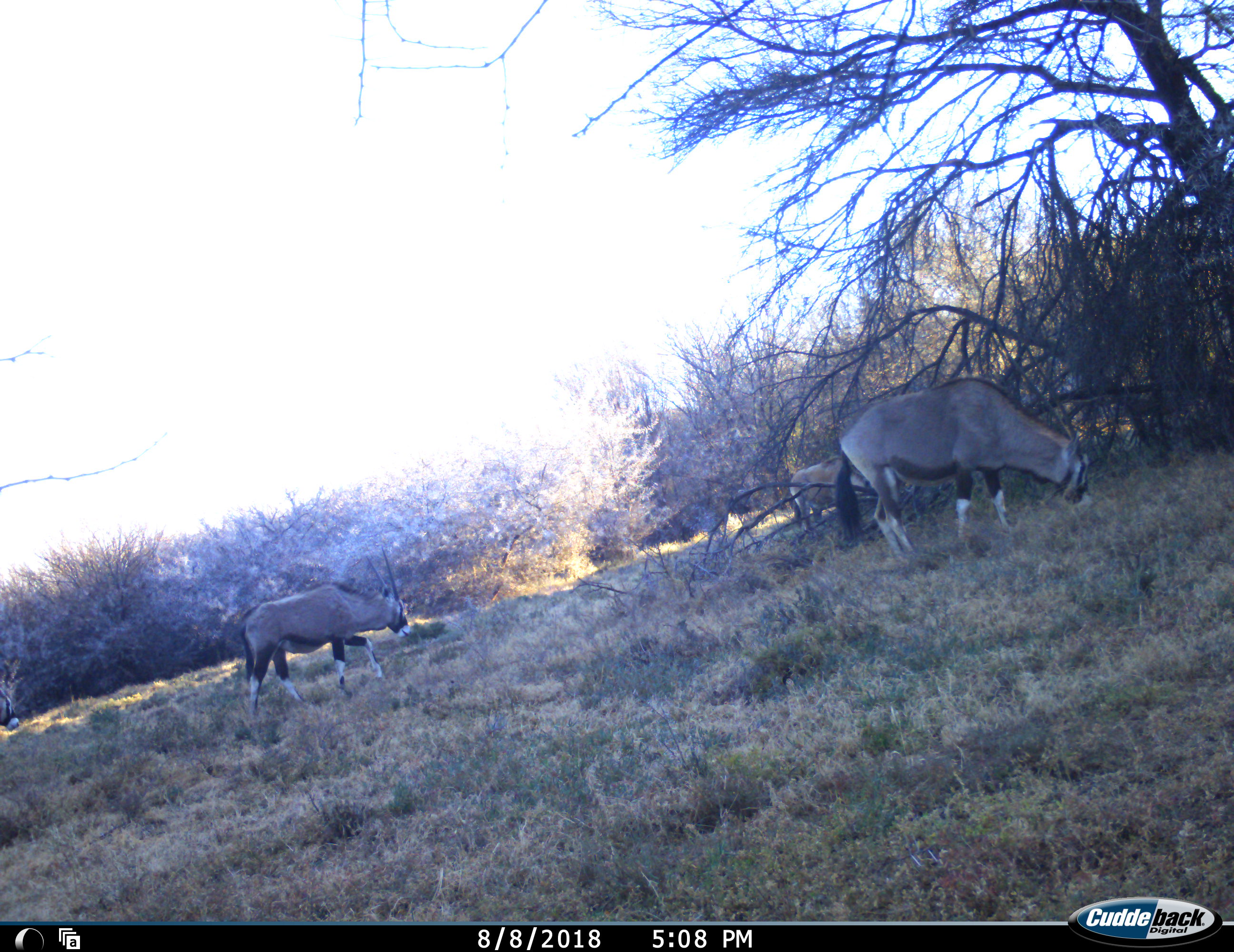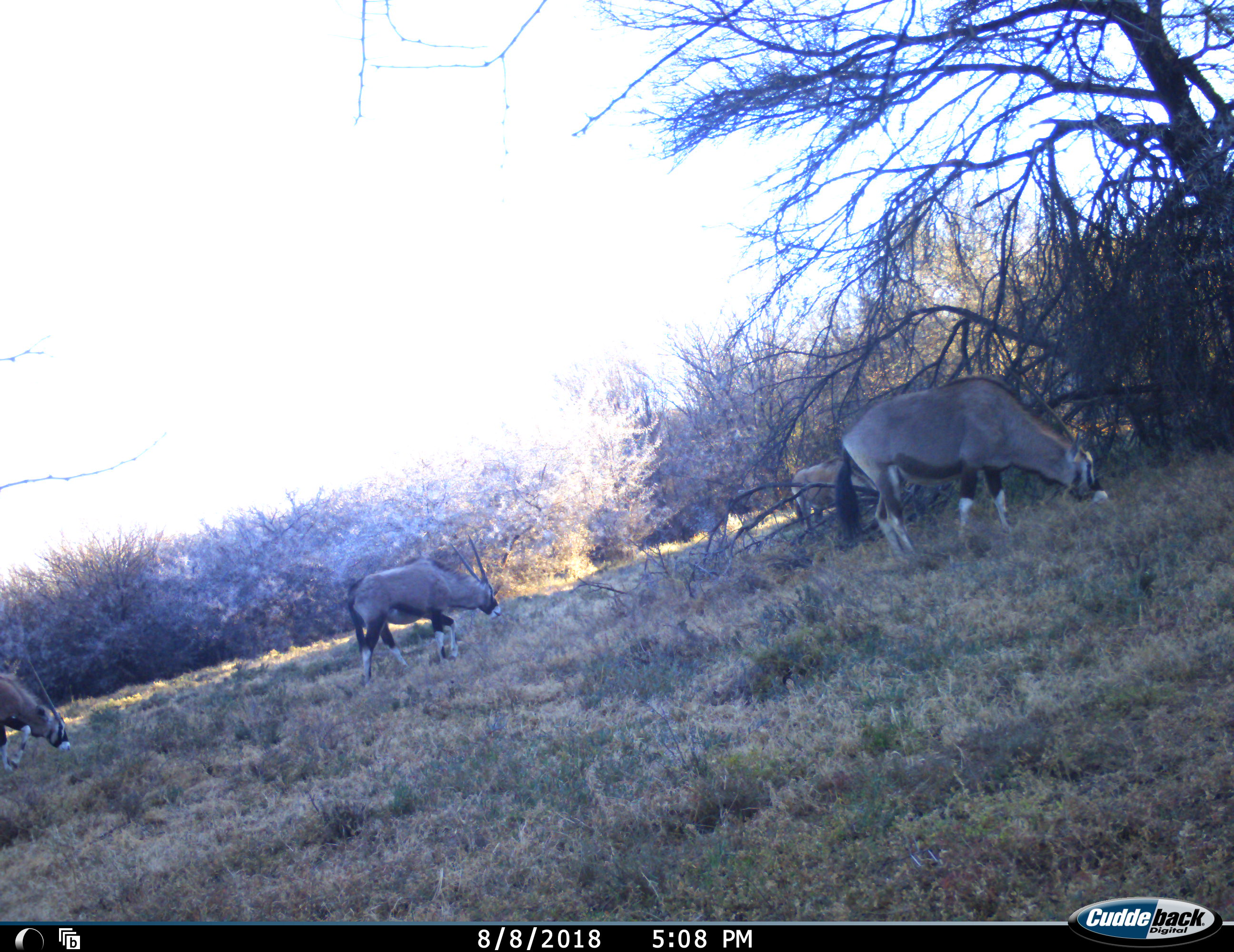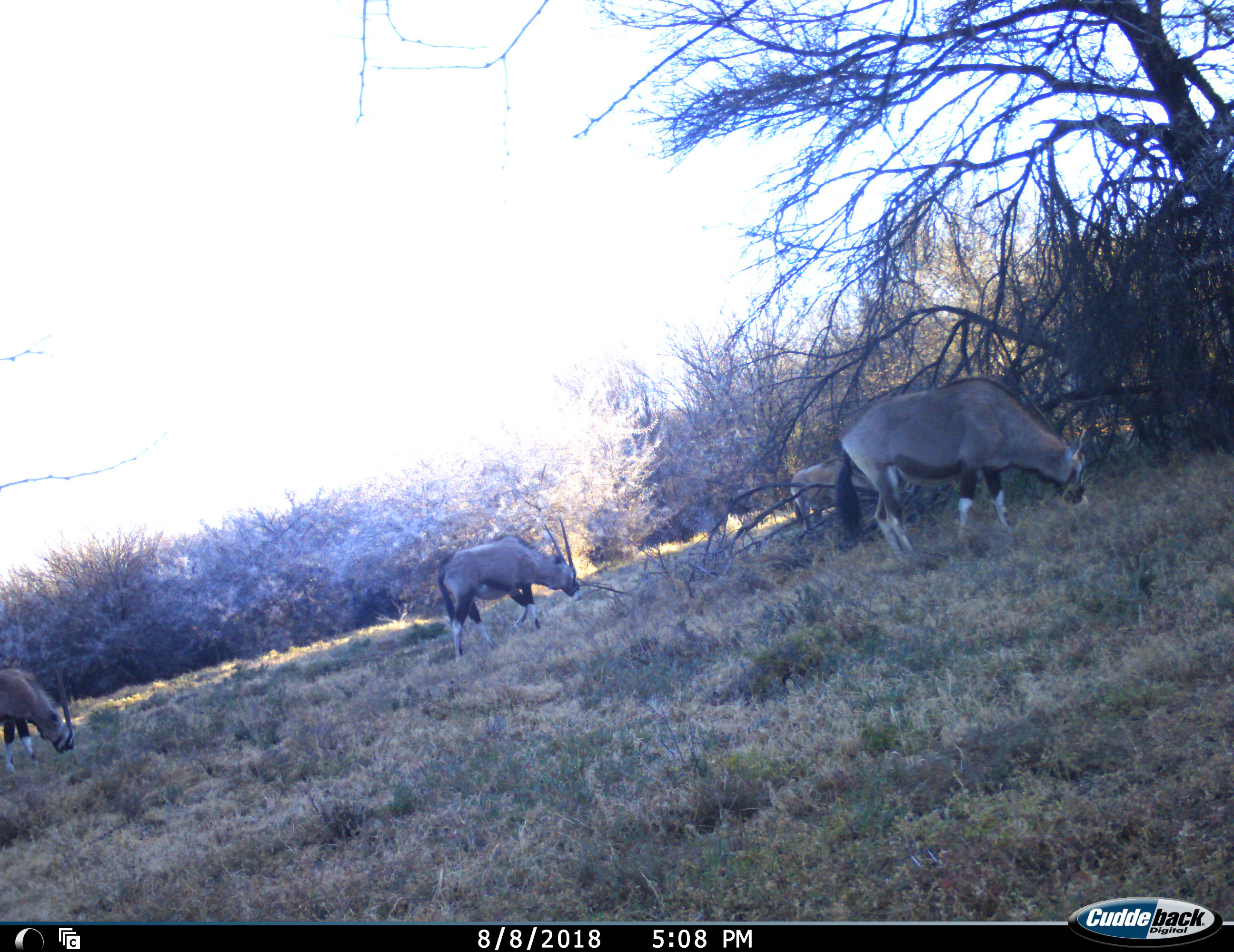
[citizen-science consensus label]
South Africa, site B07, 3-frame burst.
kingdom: Animalia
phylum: Chordata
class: Mammalia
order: Artiodactyla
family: Bovidae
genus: Oryx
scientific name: Oryx gazella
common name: gemsbok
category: gemsbokoryx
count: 4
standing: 10%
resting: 0%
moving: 40%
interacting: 0%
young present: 0%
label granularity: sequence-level